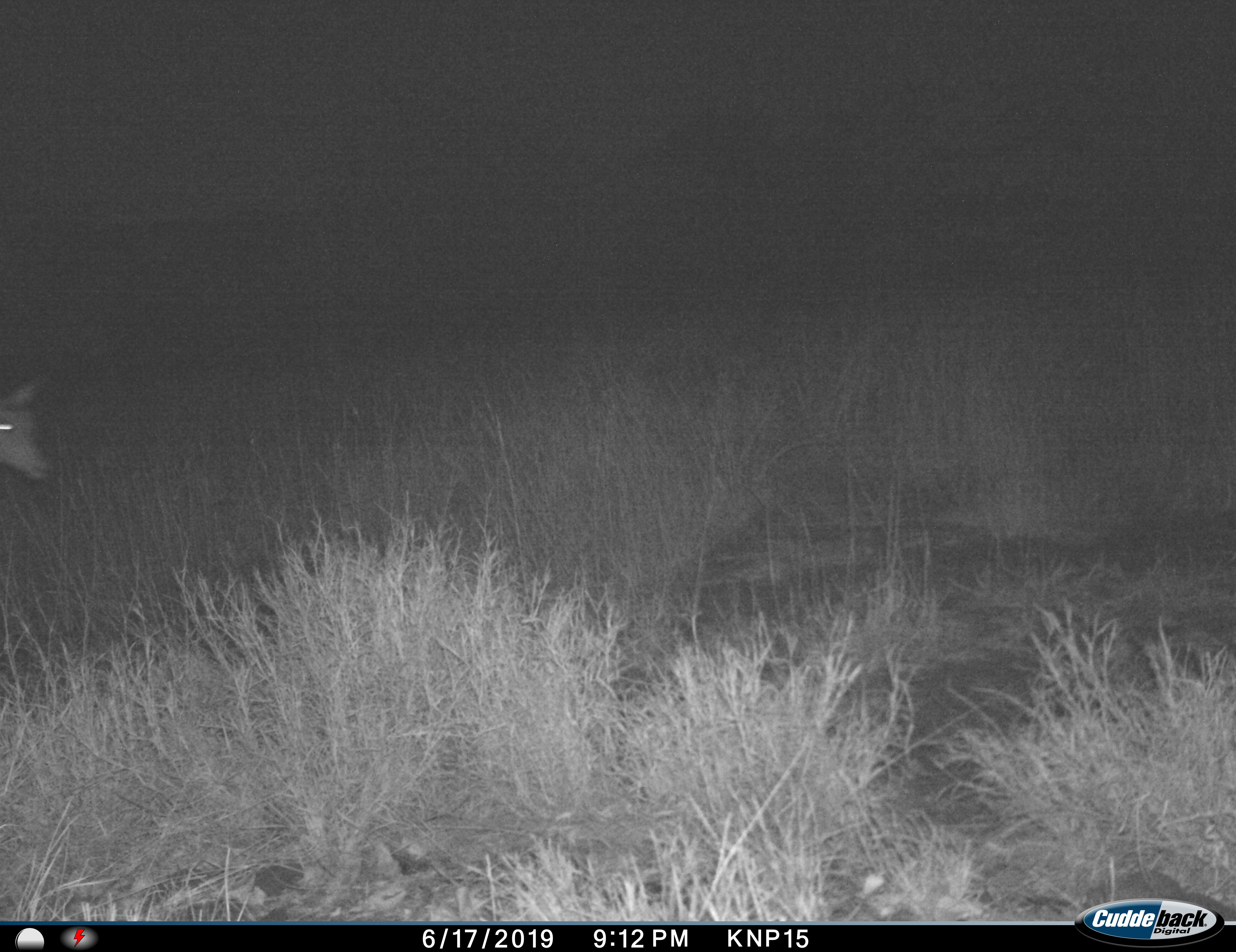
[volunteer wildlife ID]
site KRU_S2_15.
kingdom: Animalia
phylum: Chordata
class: Mammalia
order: Artiodactyla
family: Bovidae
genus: Aepyceros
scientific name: Aepyceros melampus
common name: impala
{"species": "impala (Aepyceros melampus)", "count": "1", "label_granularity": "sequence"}